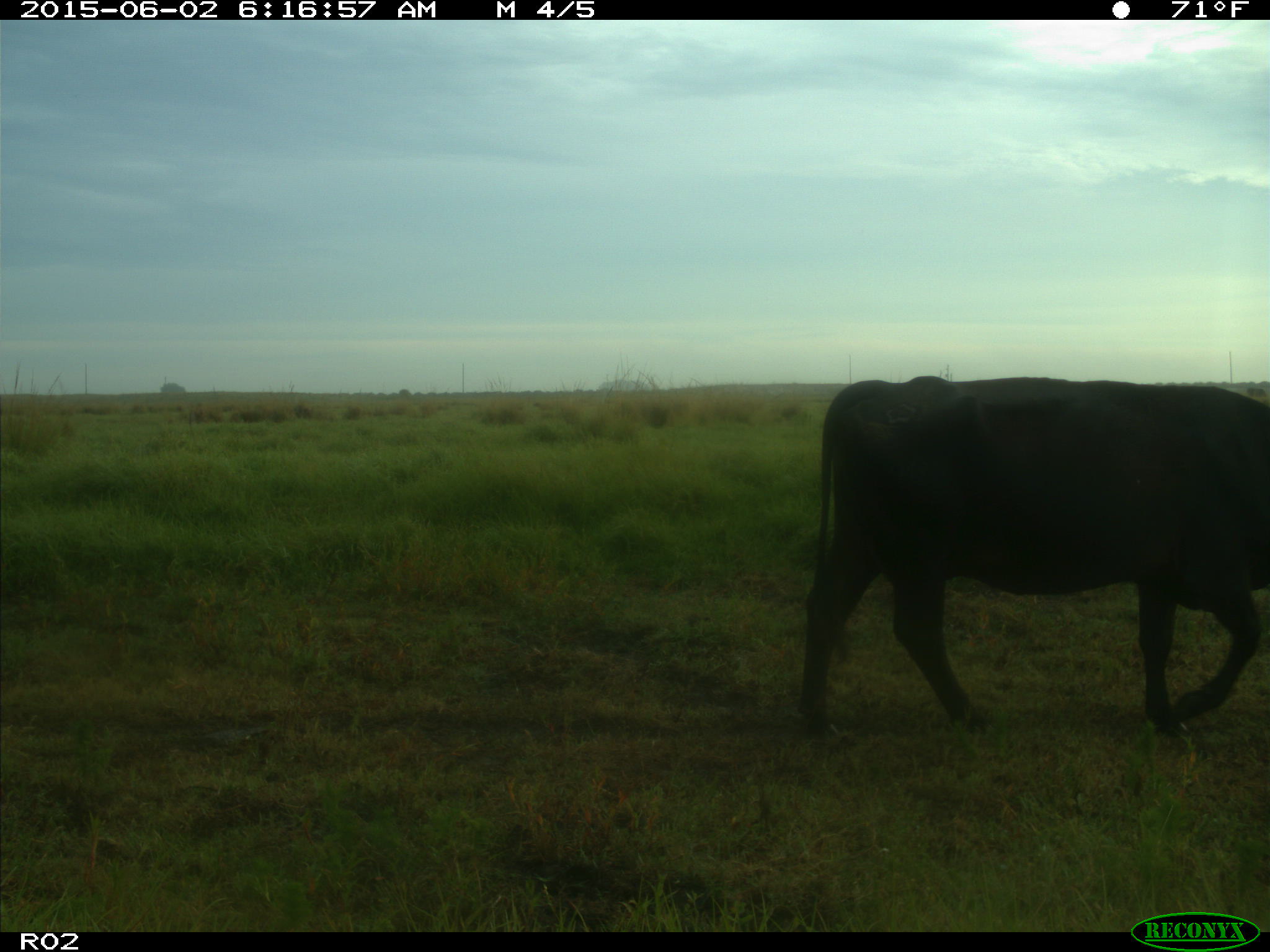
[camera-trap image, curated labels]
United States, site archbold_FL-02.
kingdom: Animalia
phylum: Chordata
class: Mammalia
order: Artiodactyla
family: Bovidae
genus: Bos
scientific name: Bos taurus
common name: domestic cow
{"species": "Bos taurus (domestic cow)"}